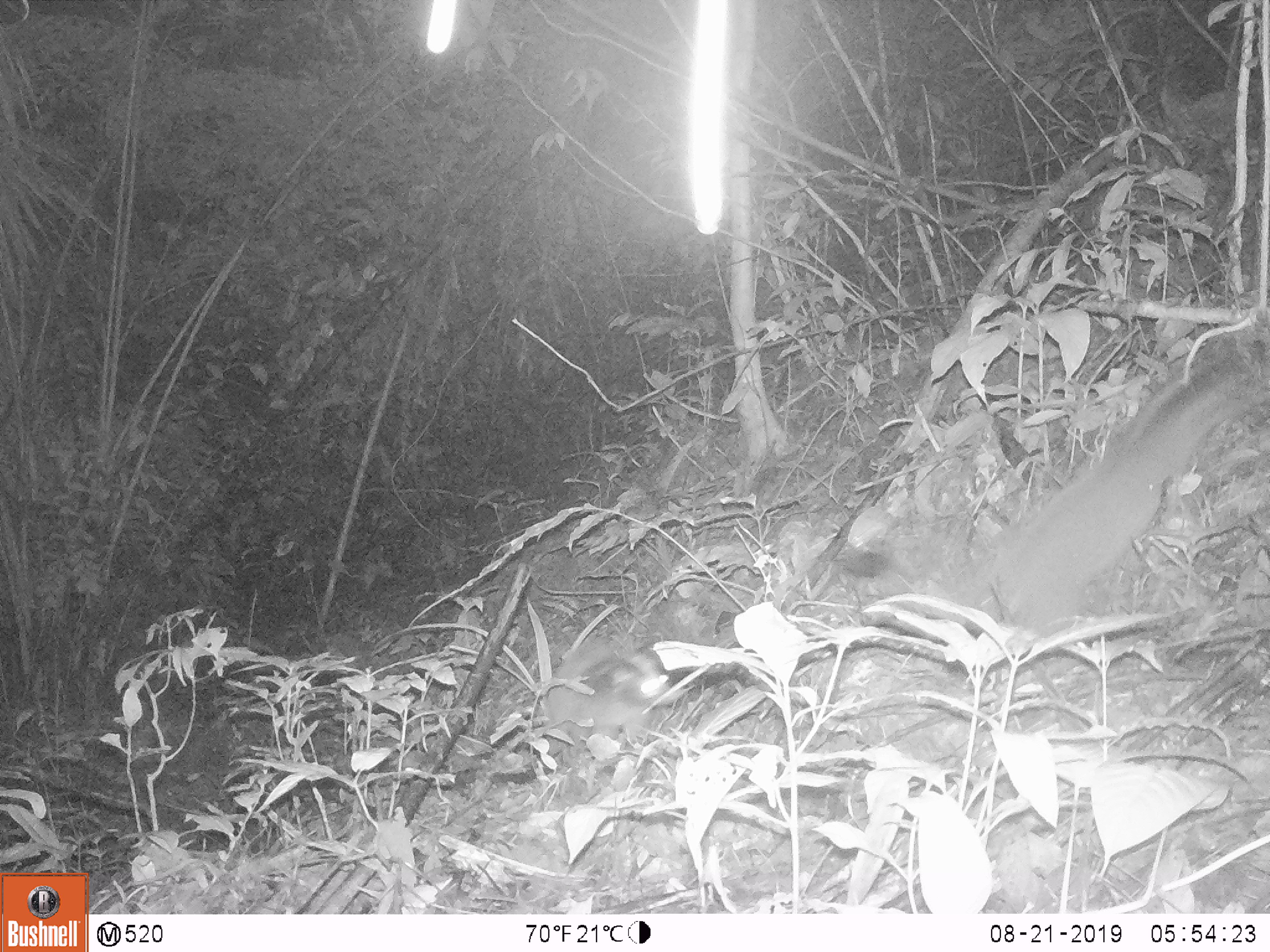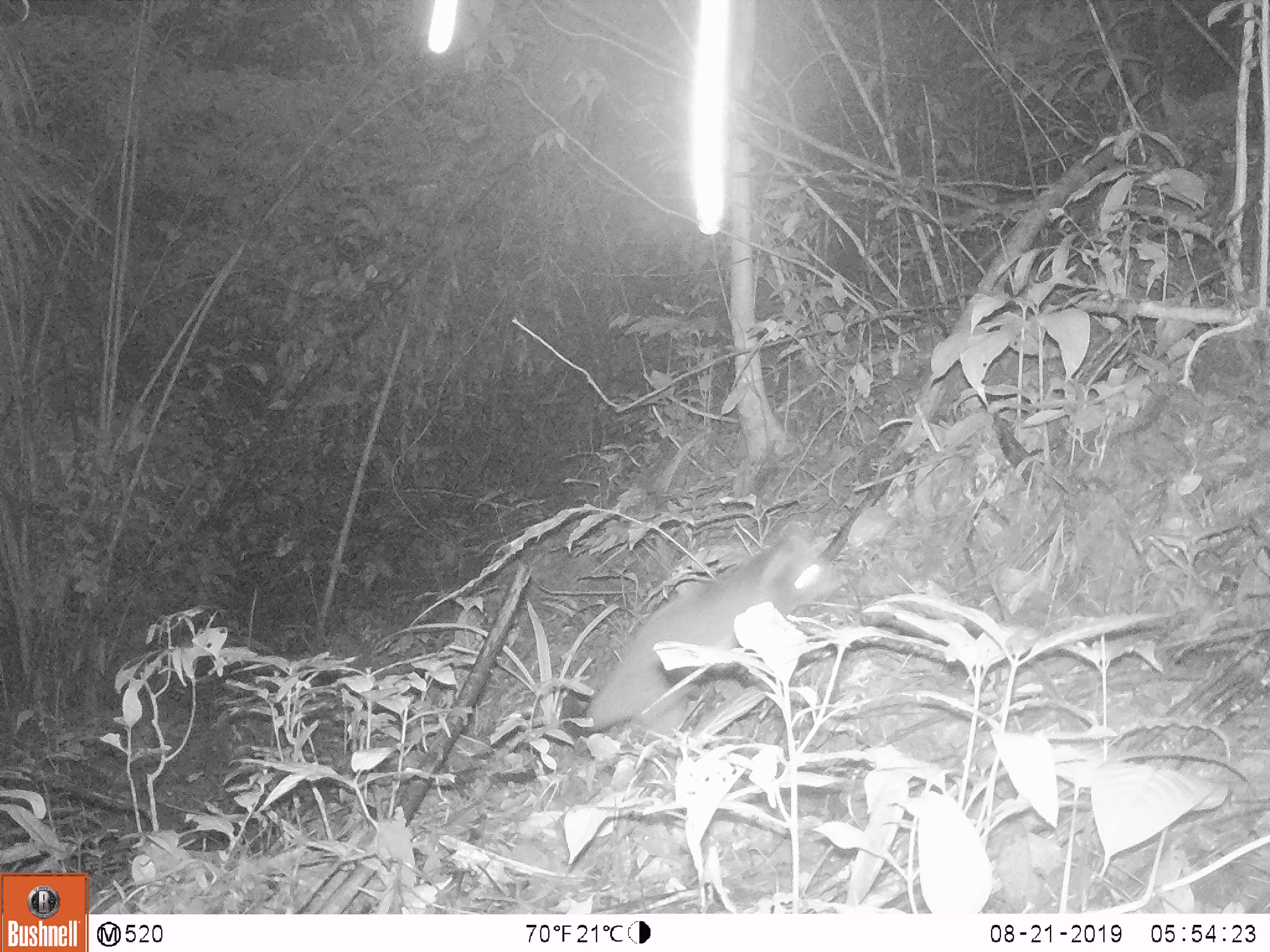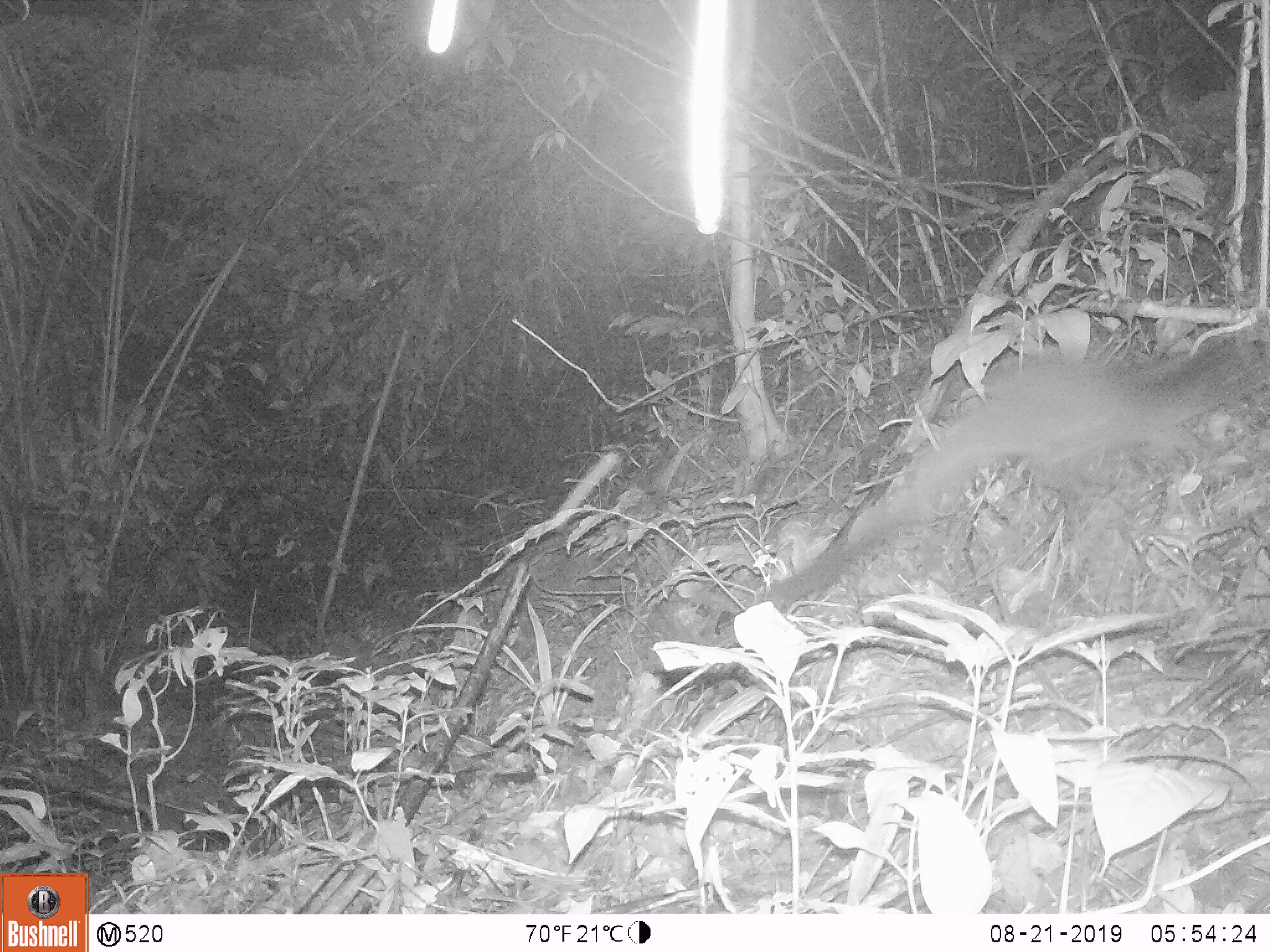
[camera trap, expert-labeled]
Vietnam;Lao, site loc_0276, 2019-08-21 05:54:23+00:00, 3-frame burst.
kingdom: Animalia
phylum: Chordata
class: Mammalia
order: Carnivora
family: Viverridae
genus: Paguma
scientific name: Paguma larvata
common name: masked palm civet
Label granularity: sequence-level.